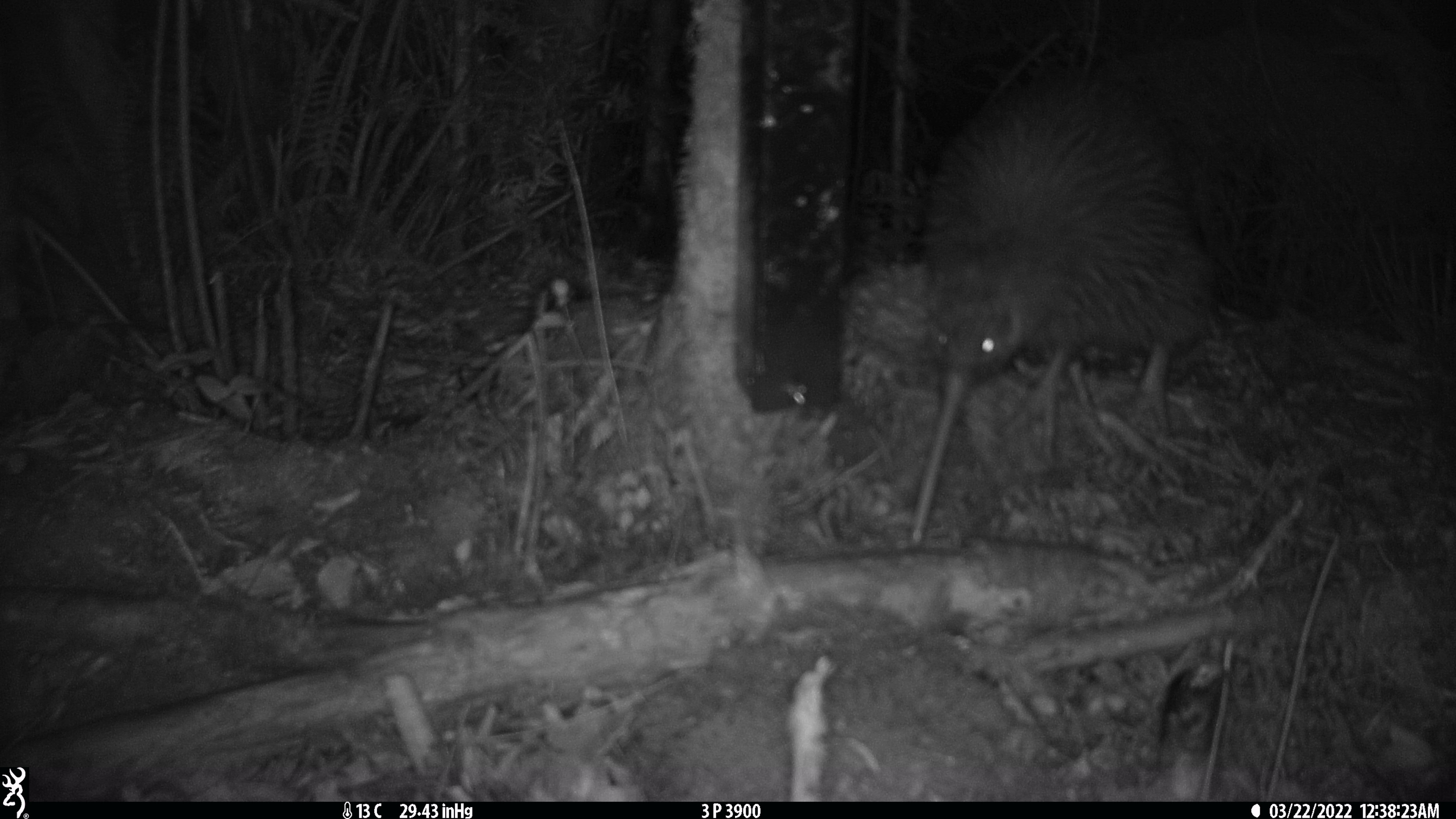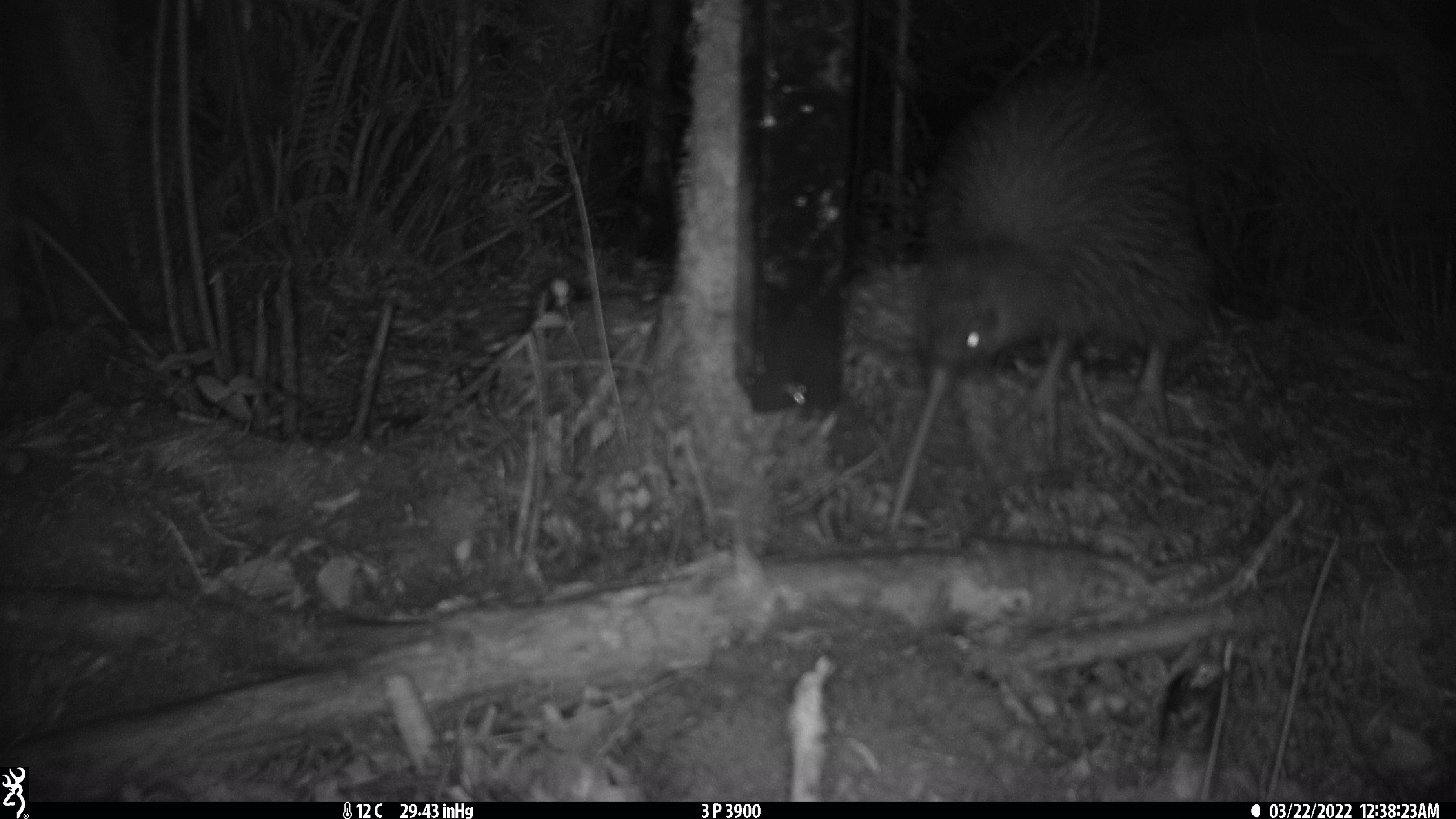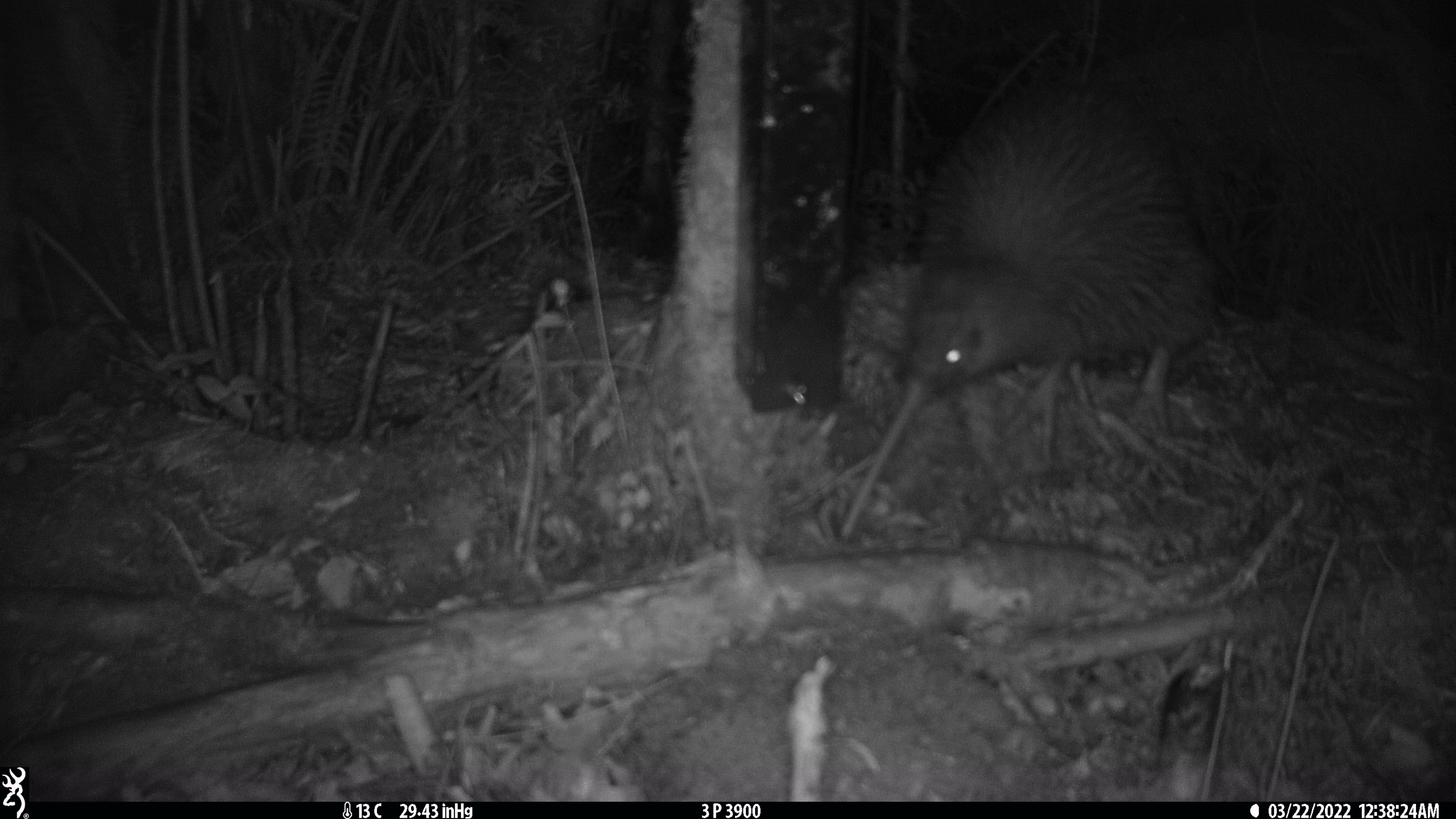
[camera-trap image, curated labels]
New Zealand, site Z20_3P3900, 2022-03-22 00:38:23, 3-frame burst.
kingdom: Animalia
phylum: Chordata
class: Aves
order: Apterygiformes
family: Apterygidae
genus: Apteryx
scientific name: Apteryx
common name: kiwi